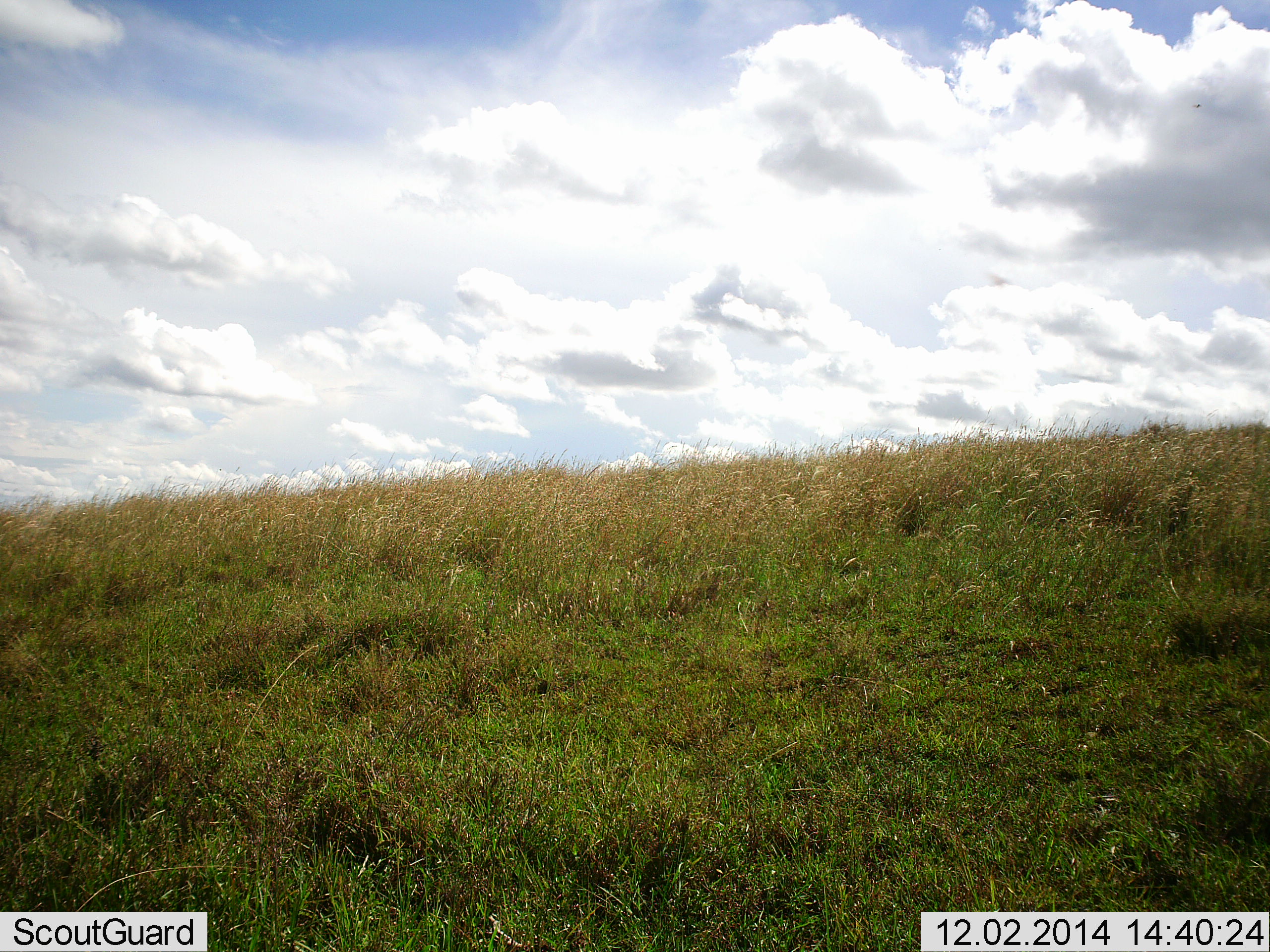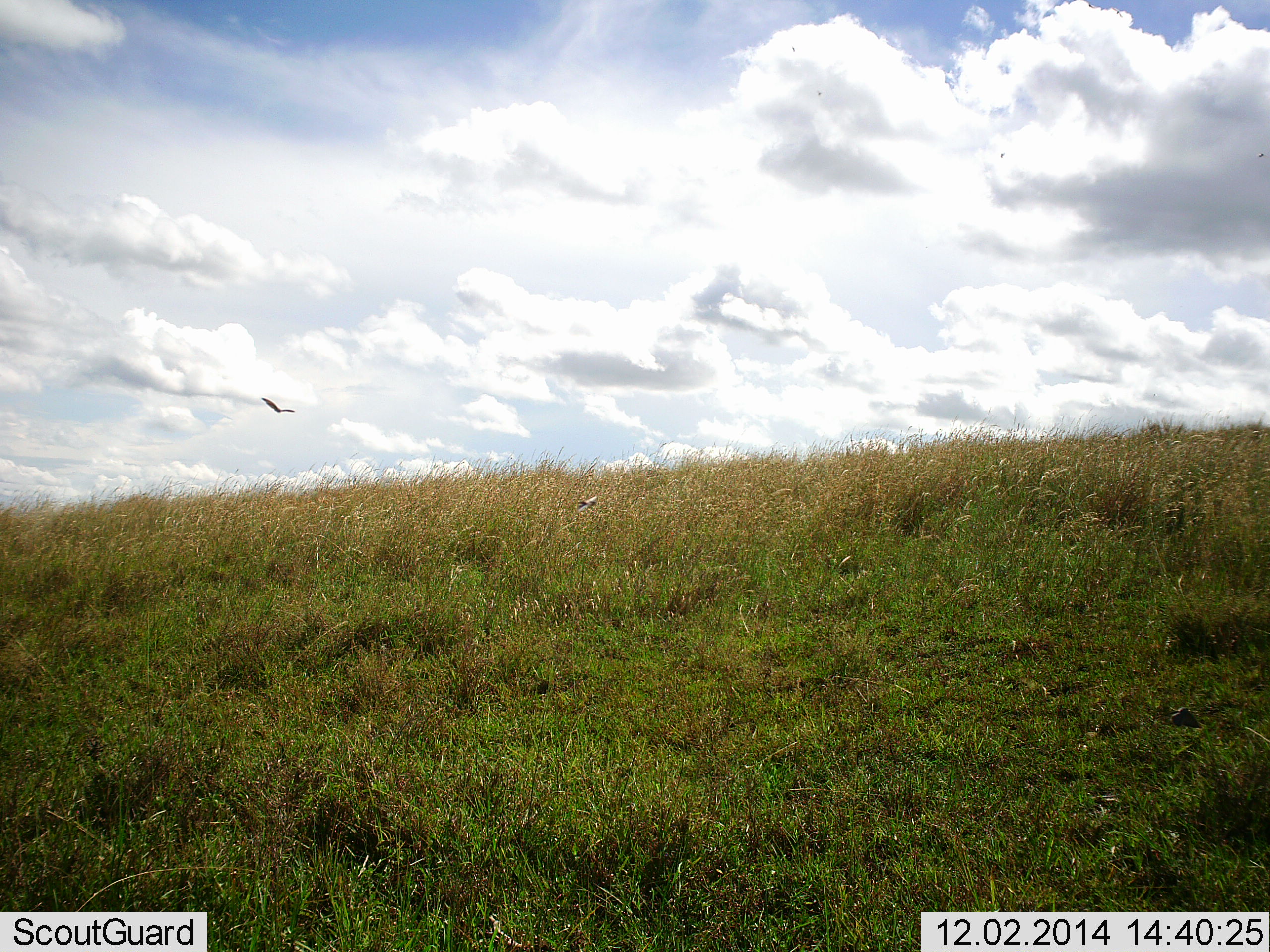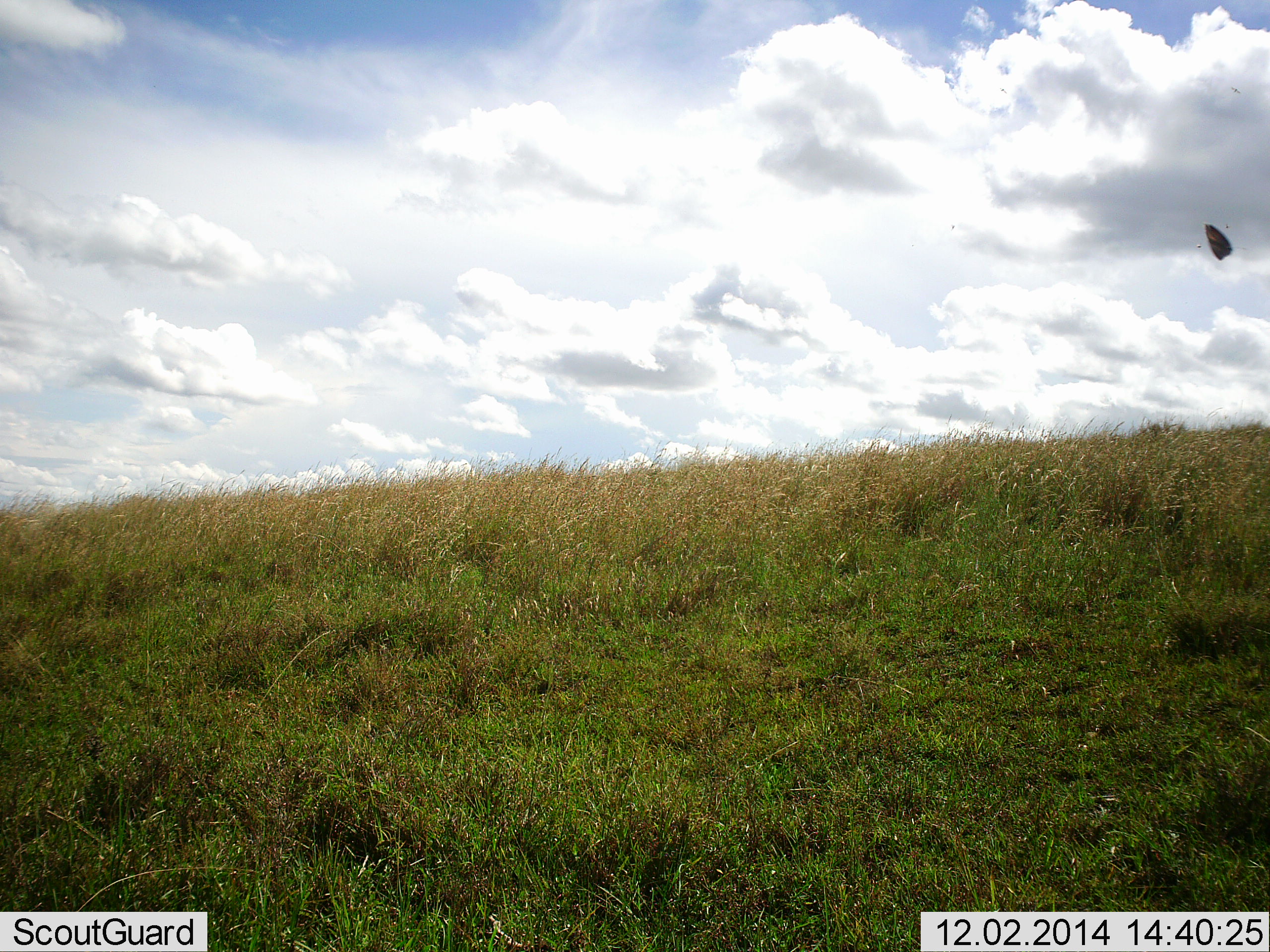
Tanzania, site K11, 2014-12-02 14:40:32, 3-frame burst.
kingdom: Animalia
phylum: Chordata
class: Aves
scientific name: Aves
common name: bird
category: otherbird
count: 1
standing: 0%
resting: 0%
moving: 100%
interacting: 0%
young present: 0%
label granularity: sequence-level